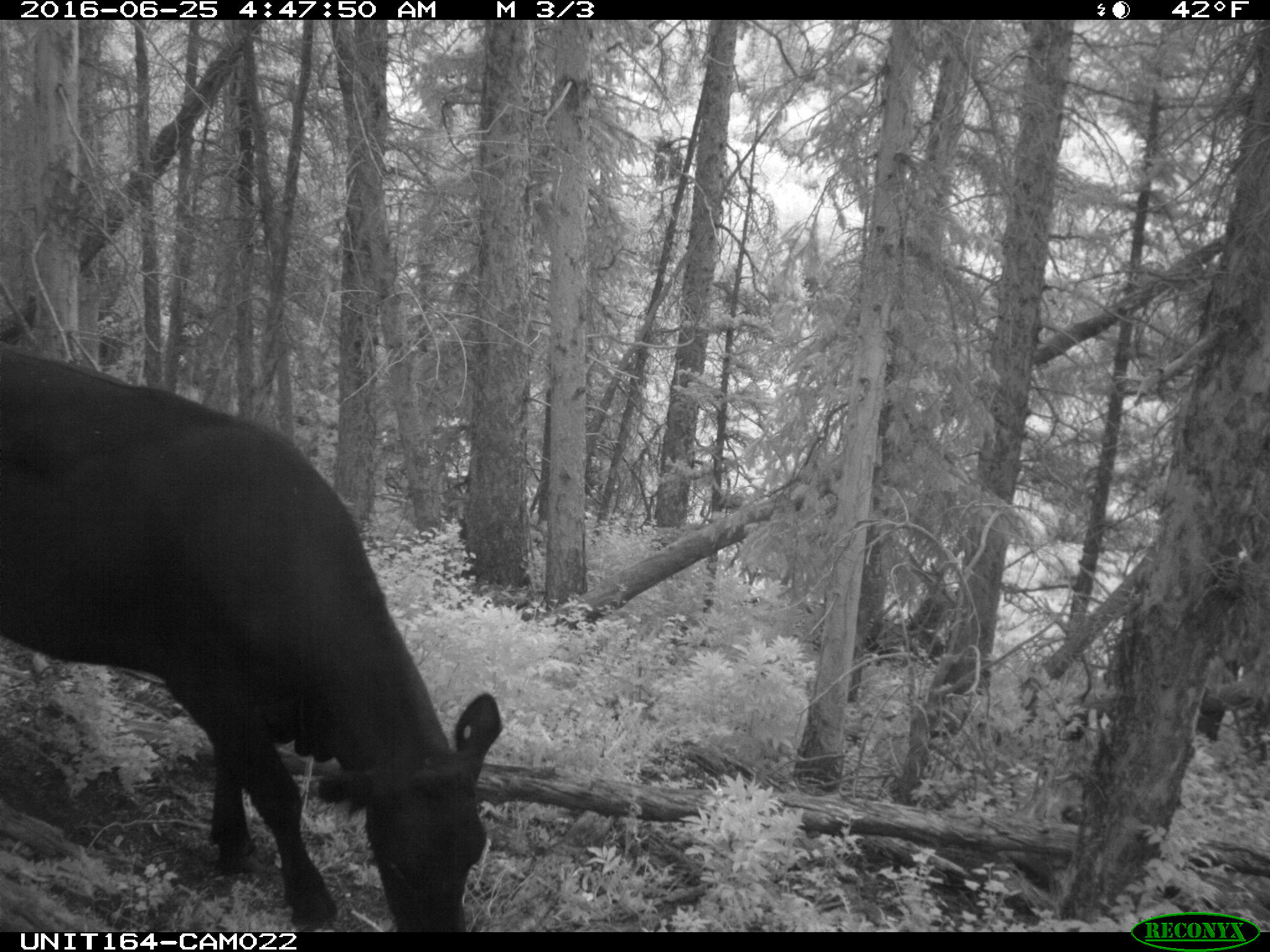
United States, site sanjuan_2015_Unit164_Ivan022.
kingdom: Animalia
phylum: Chordata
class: Mammalia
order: Artiodactyla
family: Bovidae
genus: Bos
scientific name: Bos taurus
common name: domestic cow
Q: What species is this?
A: Bos taurus (domestic cow).